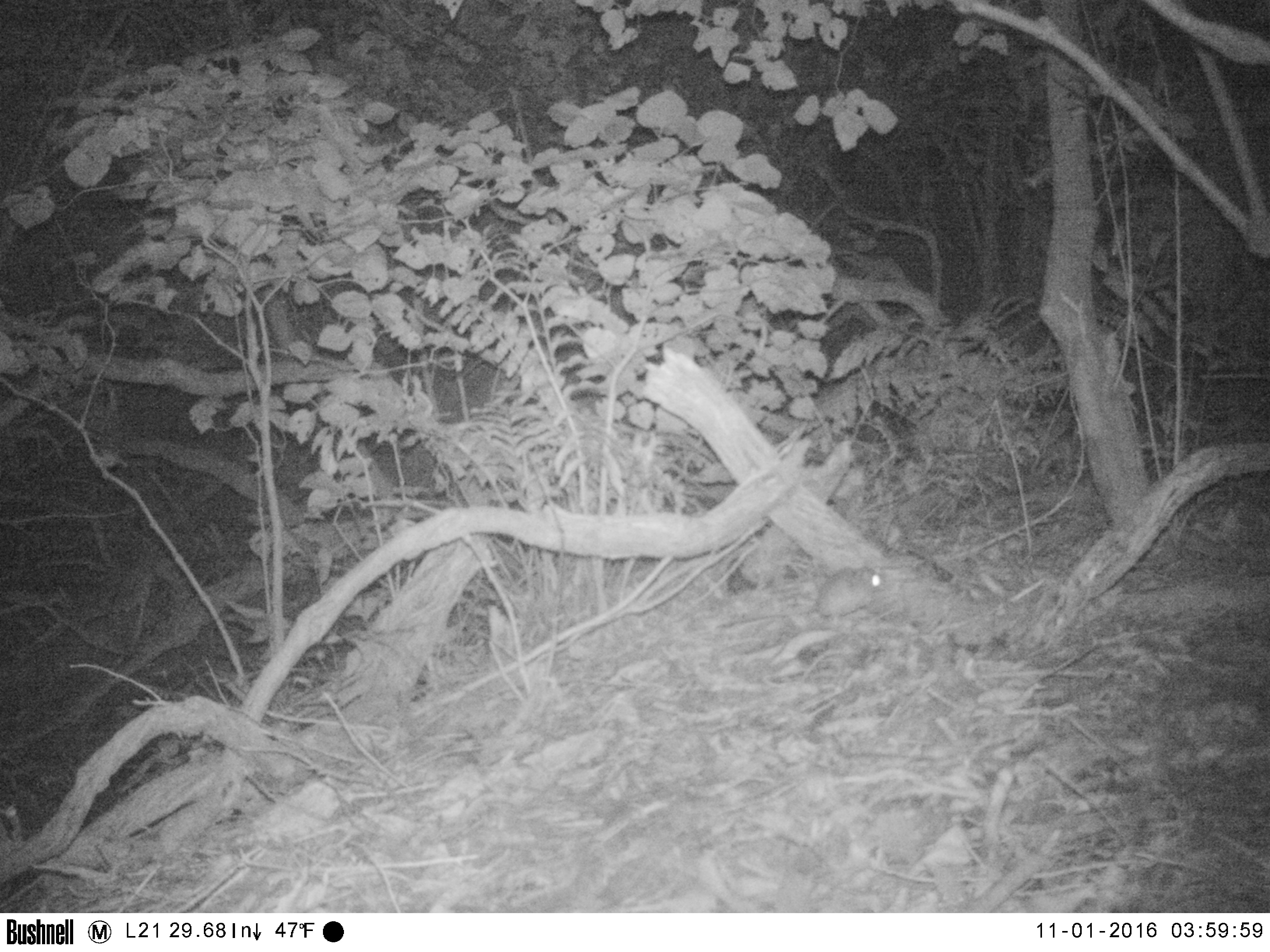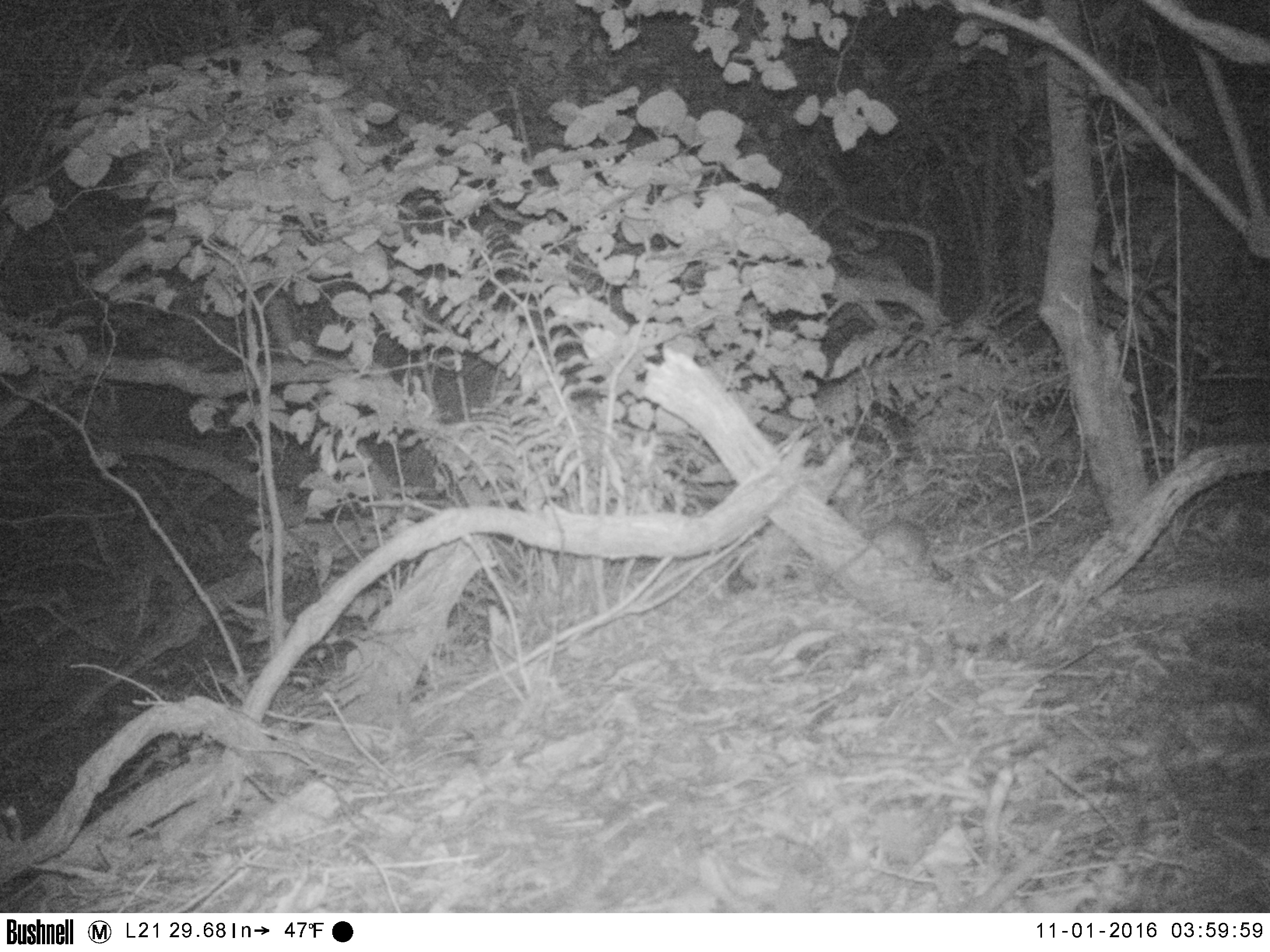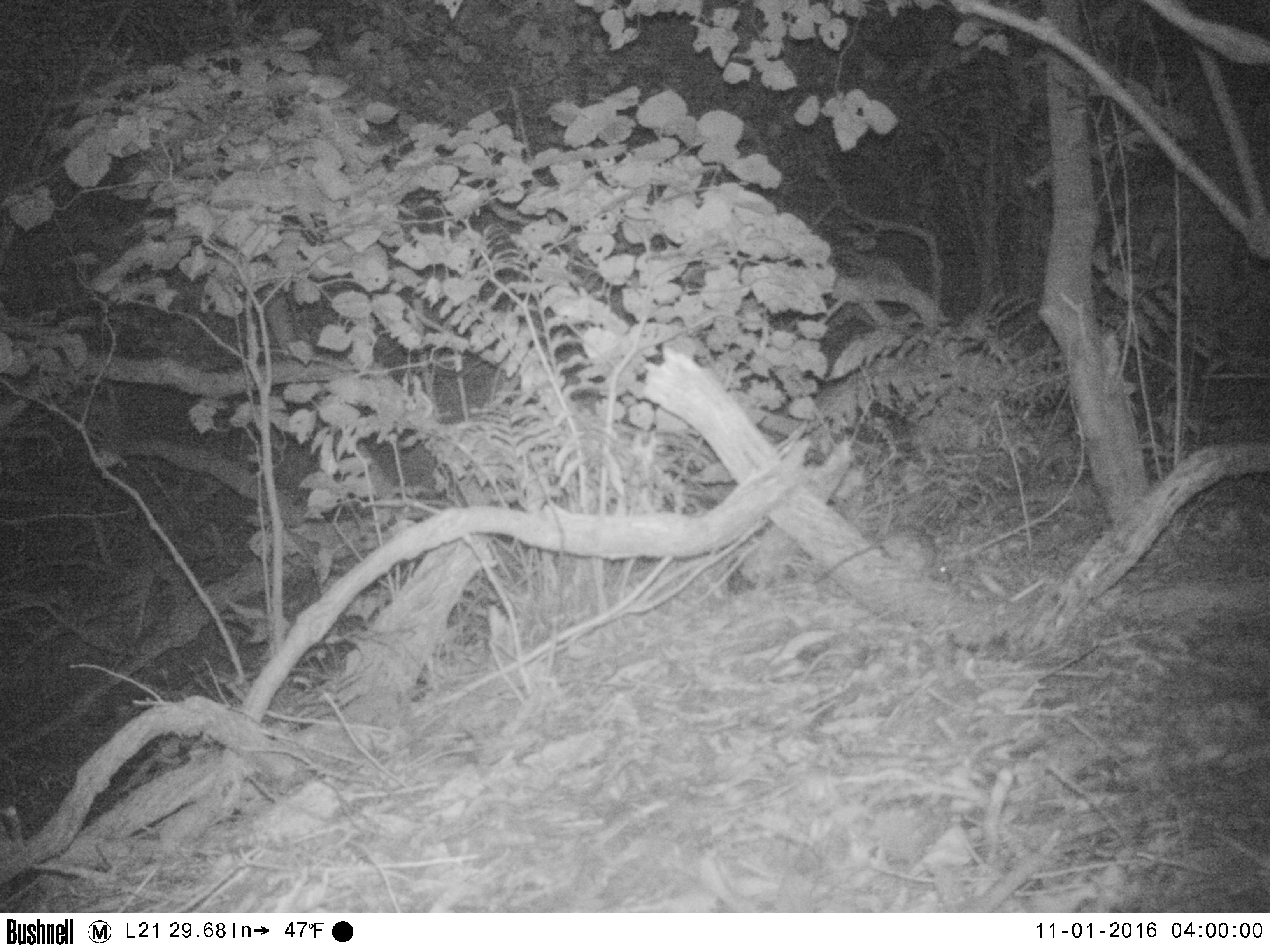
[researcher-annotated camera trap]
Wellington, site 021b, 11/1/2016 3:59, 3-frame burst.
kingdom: Animalia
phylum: Chordata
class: Mammalia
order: Rodentia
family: Muridae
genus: Rattus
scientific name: Rattus rattus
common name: ship rat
Ship rat (Rattus rattus).